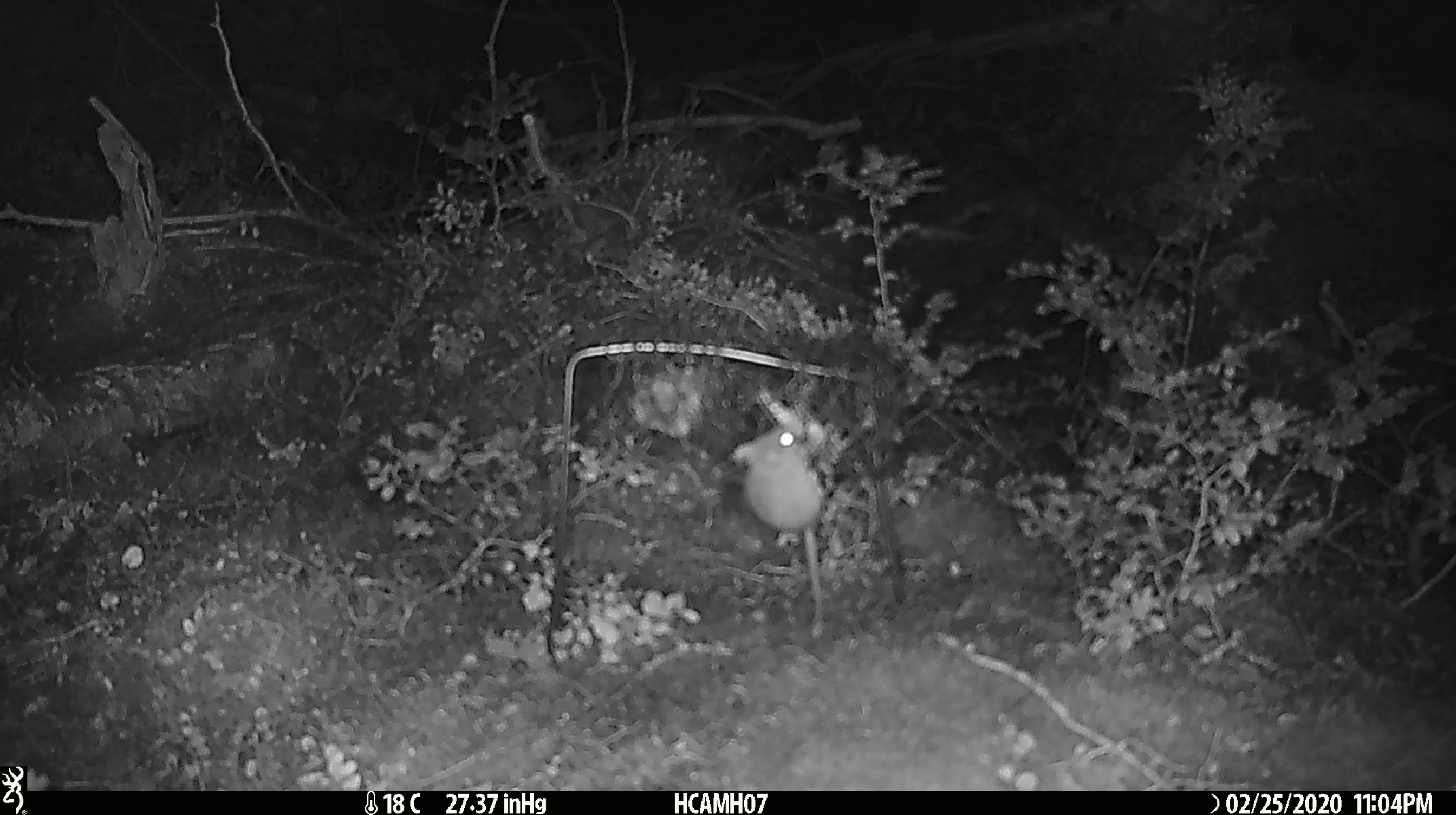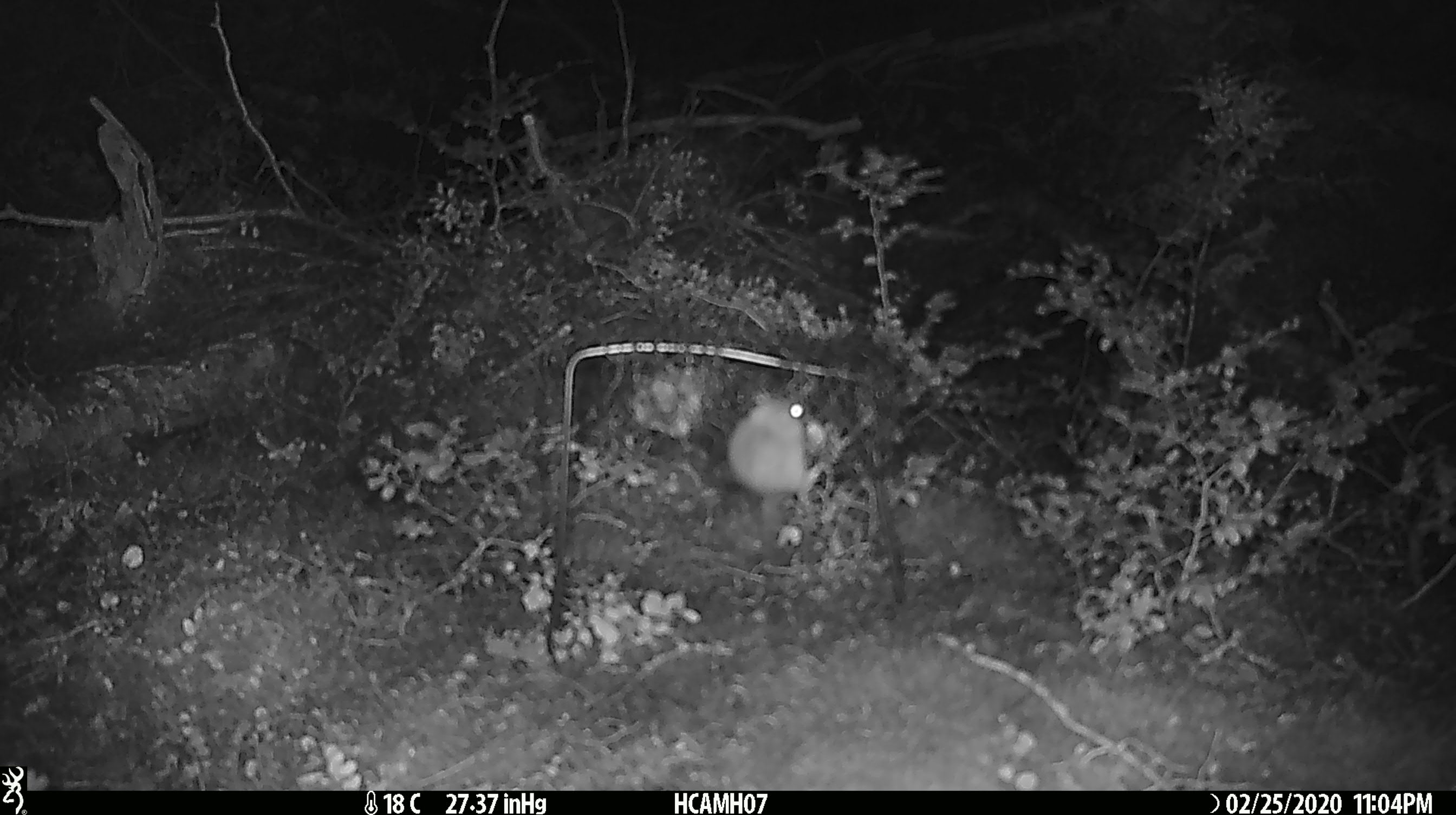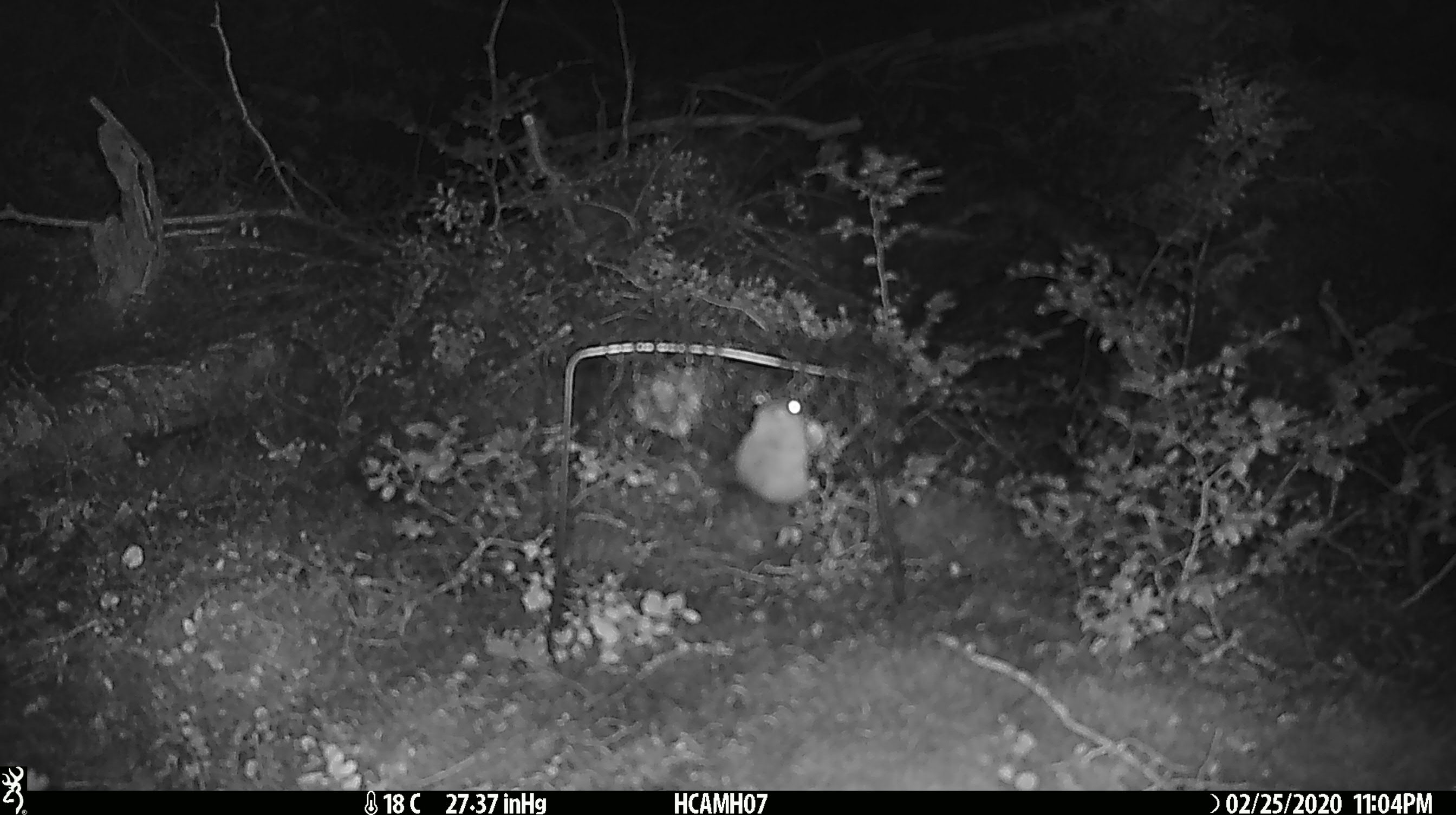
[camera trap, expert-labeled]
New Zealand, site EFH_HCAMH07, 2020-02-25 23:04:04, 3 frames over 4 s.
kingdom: Animalia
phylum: Chordata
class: Mammalia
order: Rodentia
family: Muridae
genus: Mus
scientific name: Mus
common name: mouse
Mouse (Mus).